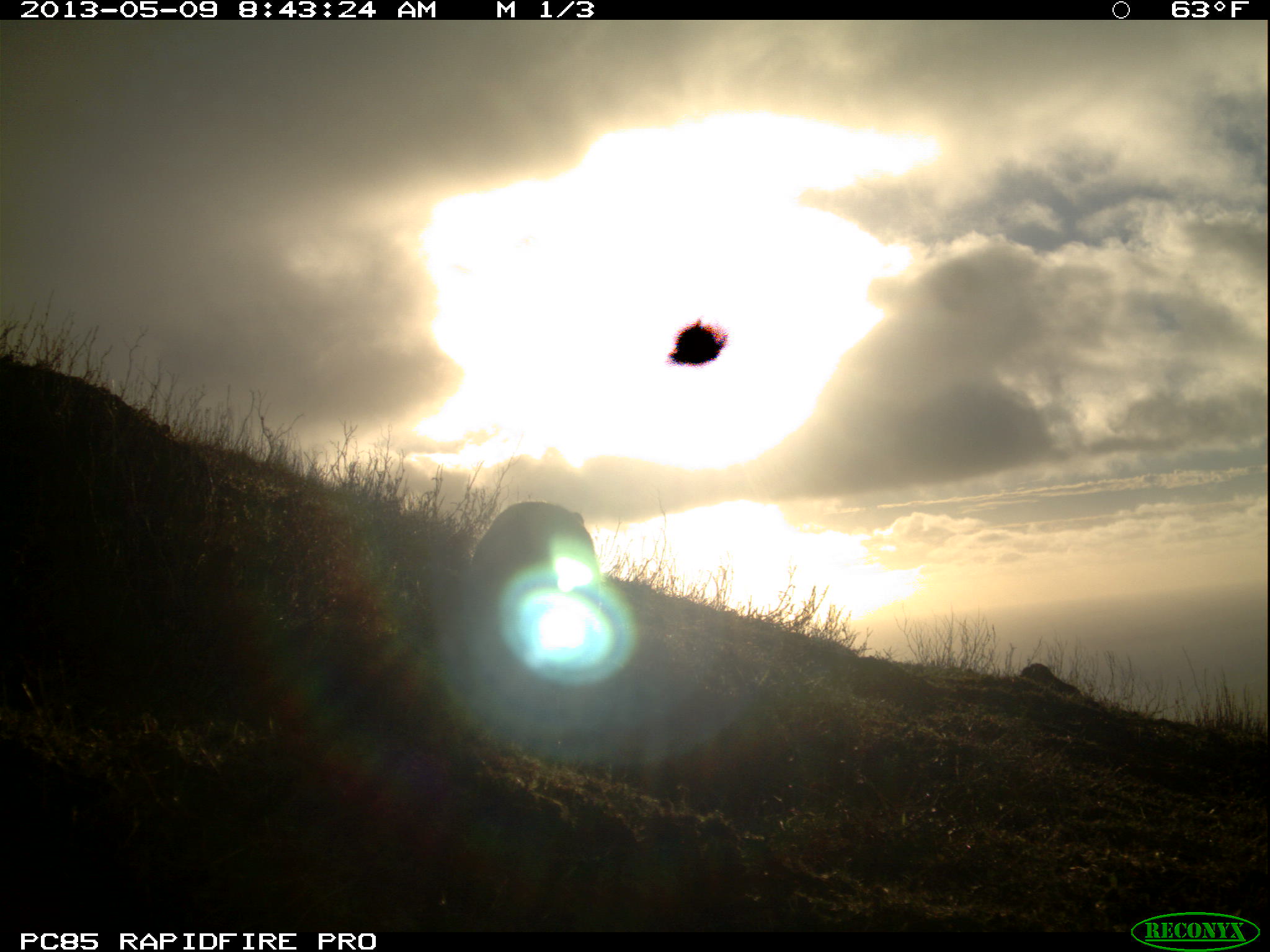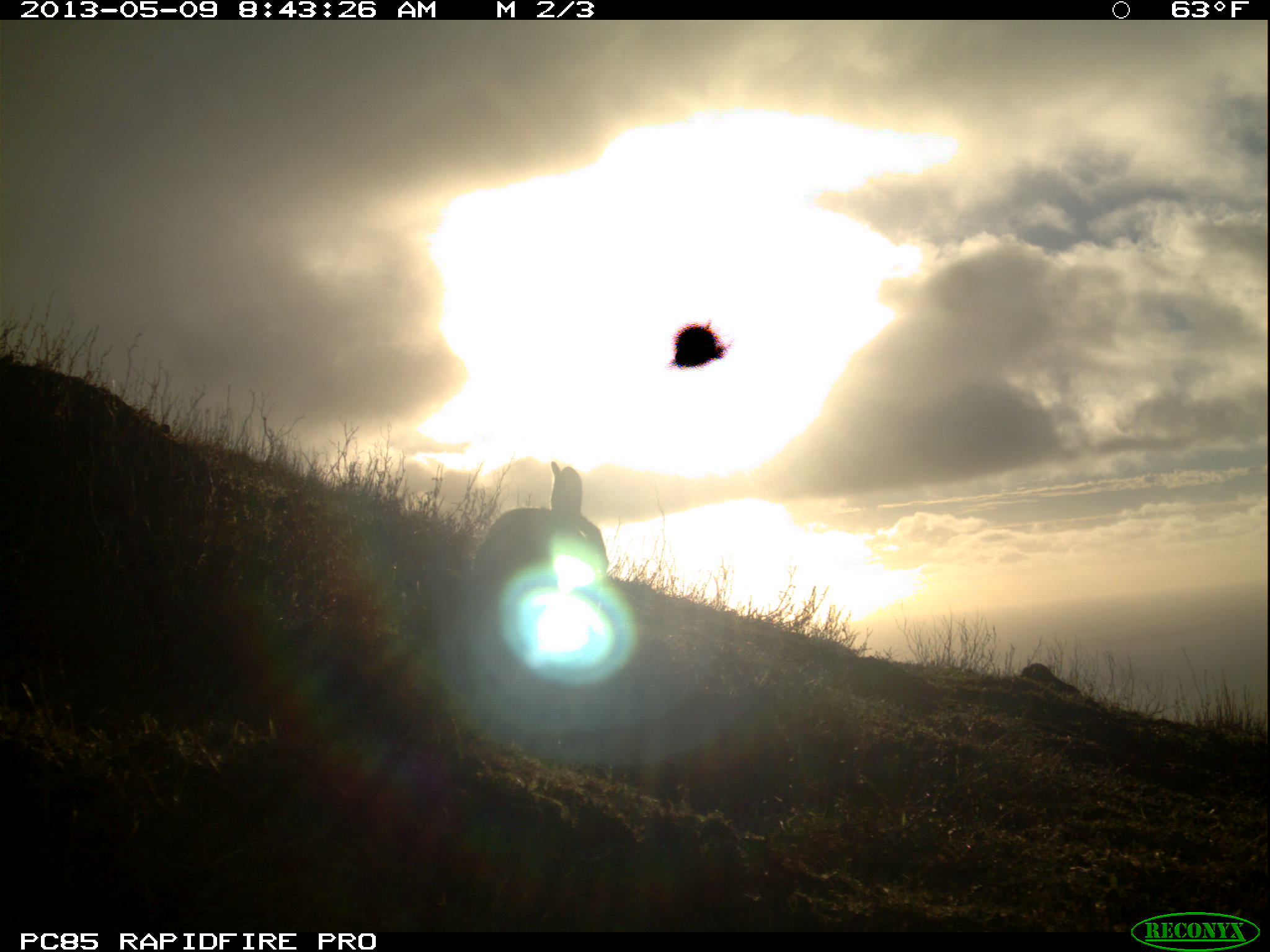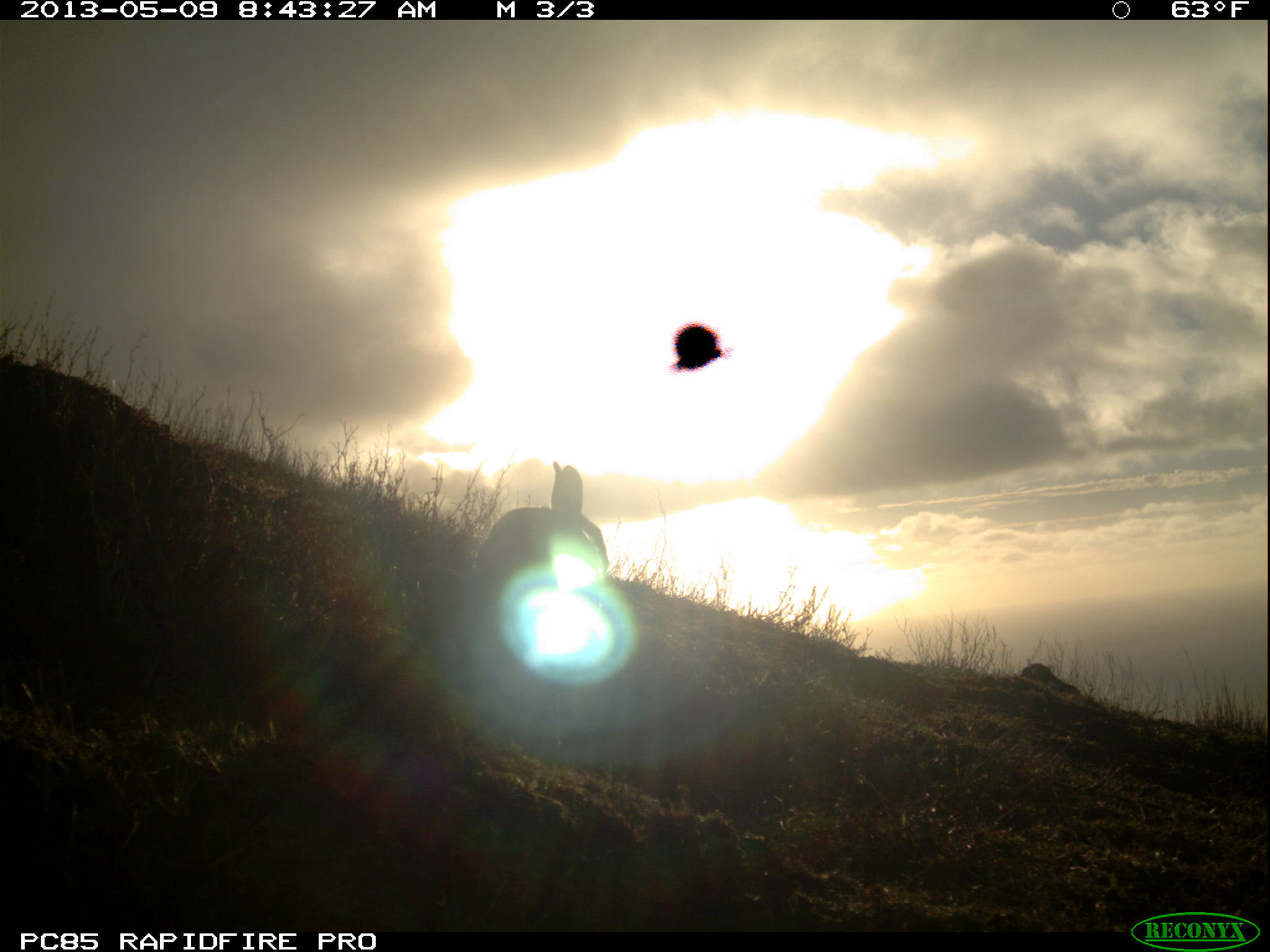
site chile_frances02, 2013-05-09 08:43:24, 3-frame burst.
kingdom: Animalia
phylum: Chordata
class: Mammalia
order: Lagomorpha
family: Leporidae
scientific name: Leporidae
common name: rabbits and hares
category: rabbit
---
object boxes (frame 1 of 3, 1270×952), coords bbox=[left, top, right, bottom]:
rabbit: bbox=[458, 492, 601, 622]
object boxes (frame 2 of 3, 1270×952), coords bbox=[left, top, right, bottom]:
rabbit: bbox=[465, 457, 622, 596]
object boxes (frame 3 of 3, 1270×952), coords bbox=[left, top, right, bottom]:
rabbit: bbox=[464, 461, 622, 602]